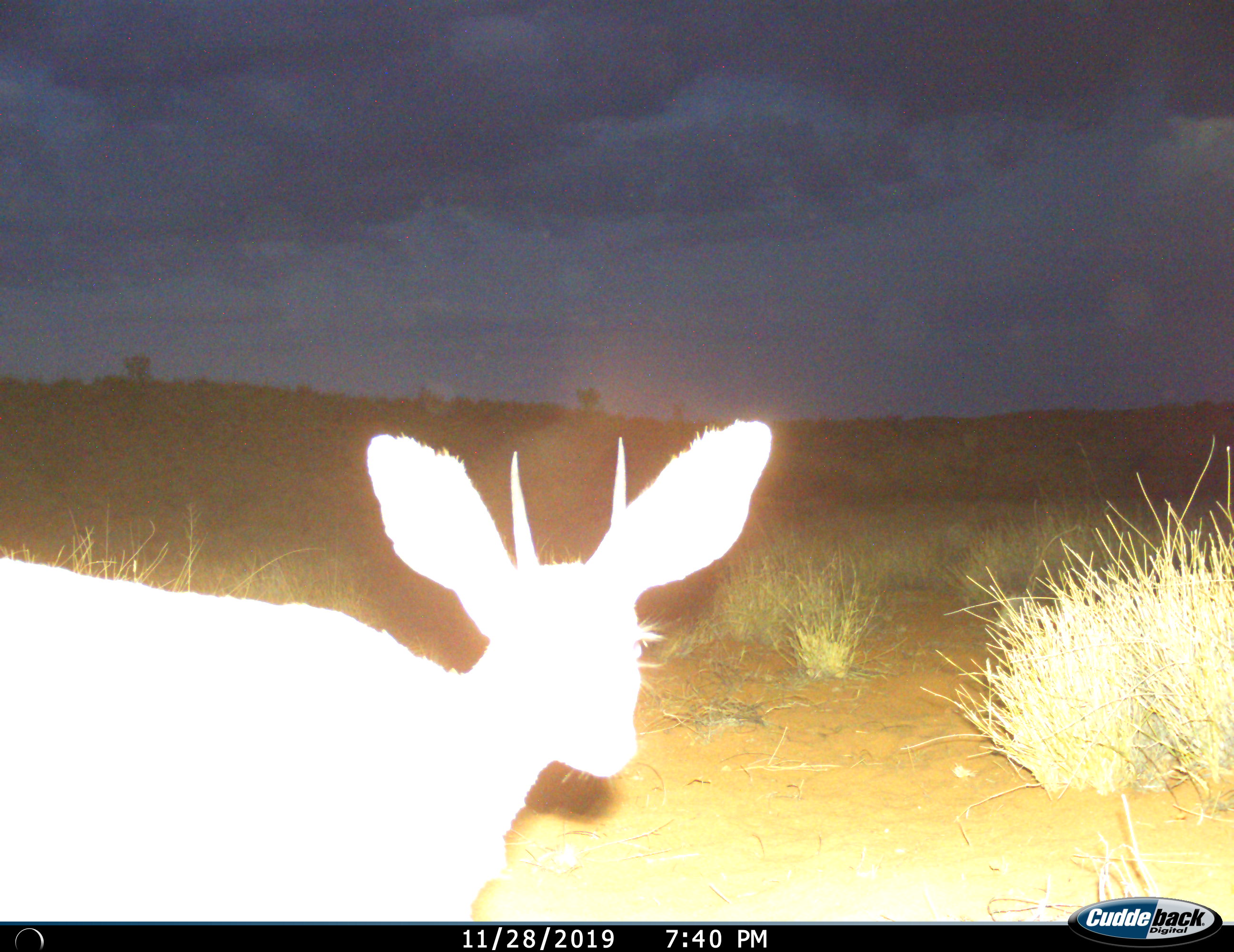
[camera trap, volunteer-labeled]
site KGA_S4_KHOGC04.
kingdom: Animalia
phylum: Chordata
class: Mammalia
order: Artiodactyla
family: Bovidae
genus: Raphicerus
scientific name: Raphicerus campestris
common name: steenbok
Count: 1.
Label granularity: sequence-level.